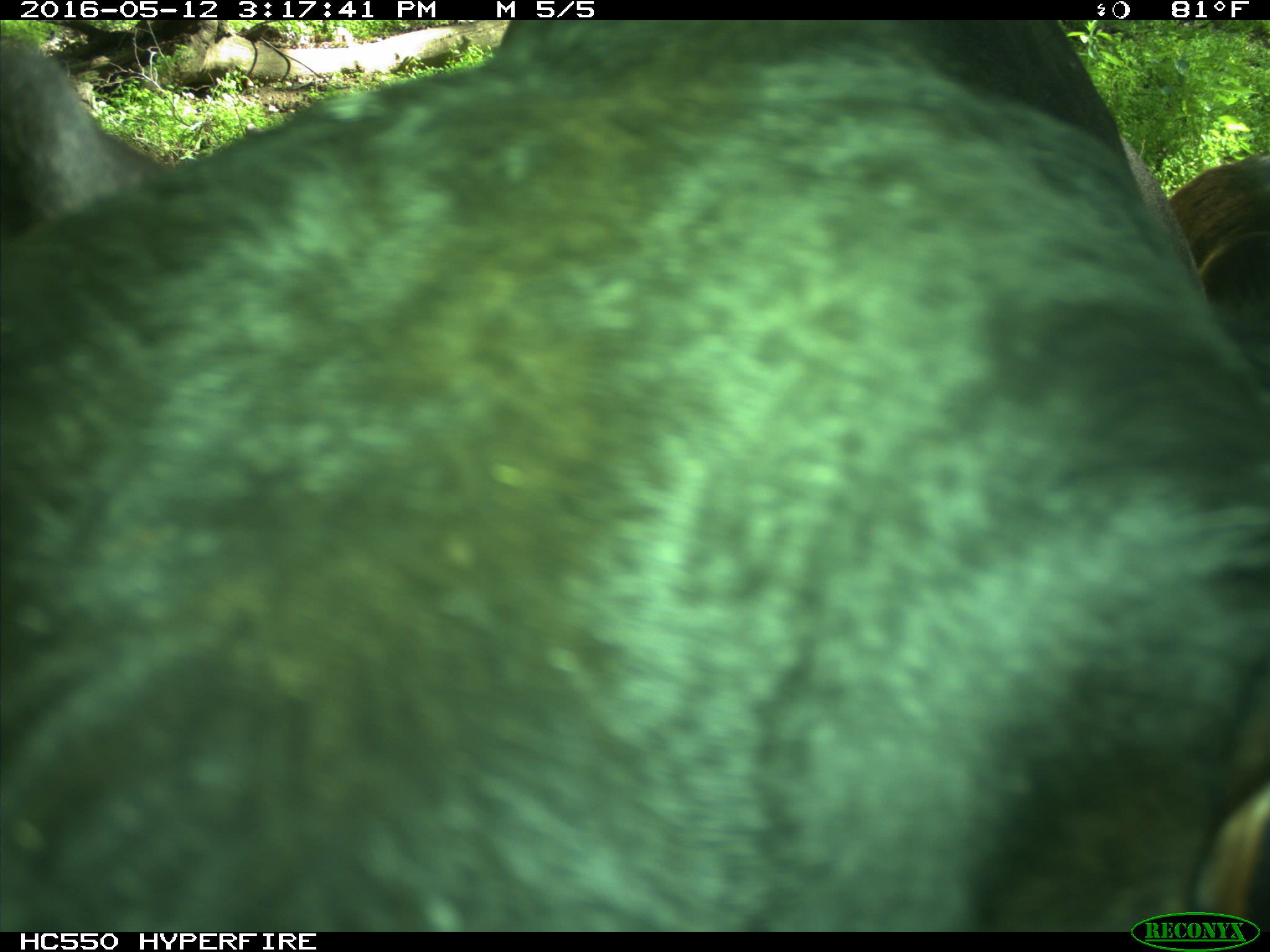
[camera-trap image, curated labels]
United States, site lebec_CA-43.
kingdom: Animalia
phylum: Chordata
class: Mammalia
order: Artiodactyla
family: Bovidae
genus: Bos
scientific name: Bos taurus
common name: domestic cow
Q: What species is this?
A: Bos taurus (domestic cow).